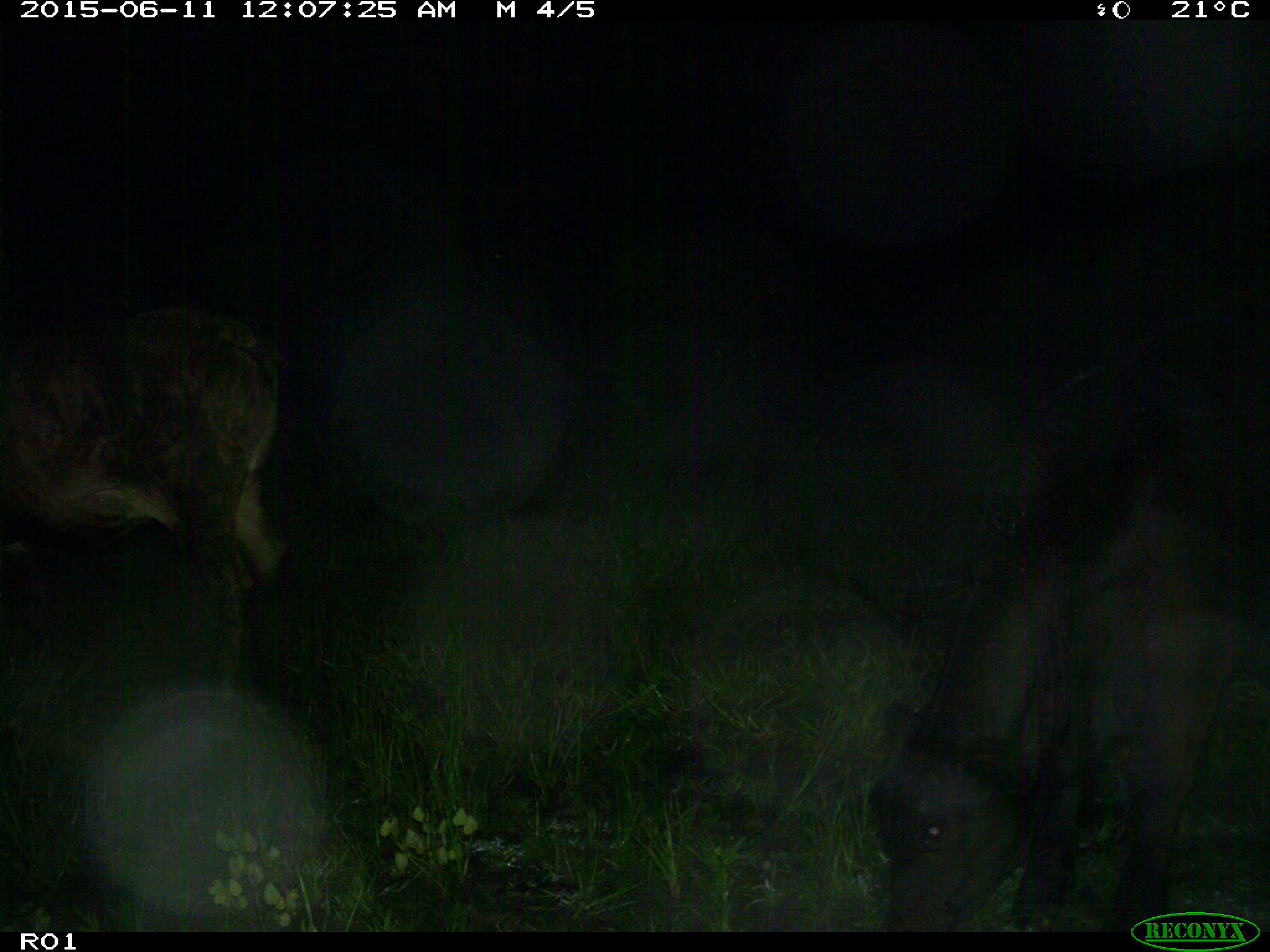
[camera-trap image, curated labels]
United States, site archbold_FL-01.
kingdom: Animalia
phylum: Chordata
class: Mammalia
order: Artiodactyla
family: Bovidae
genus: Bos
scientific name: Bos taurus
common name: domestic cow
Bos taurus (domestic cow).